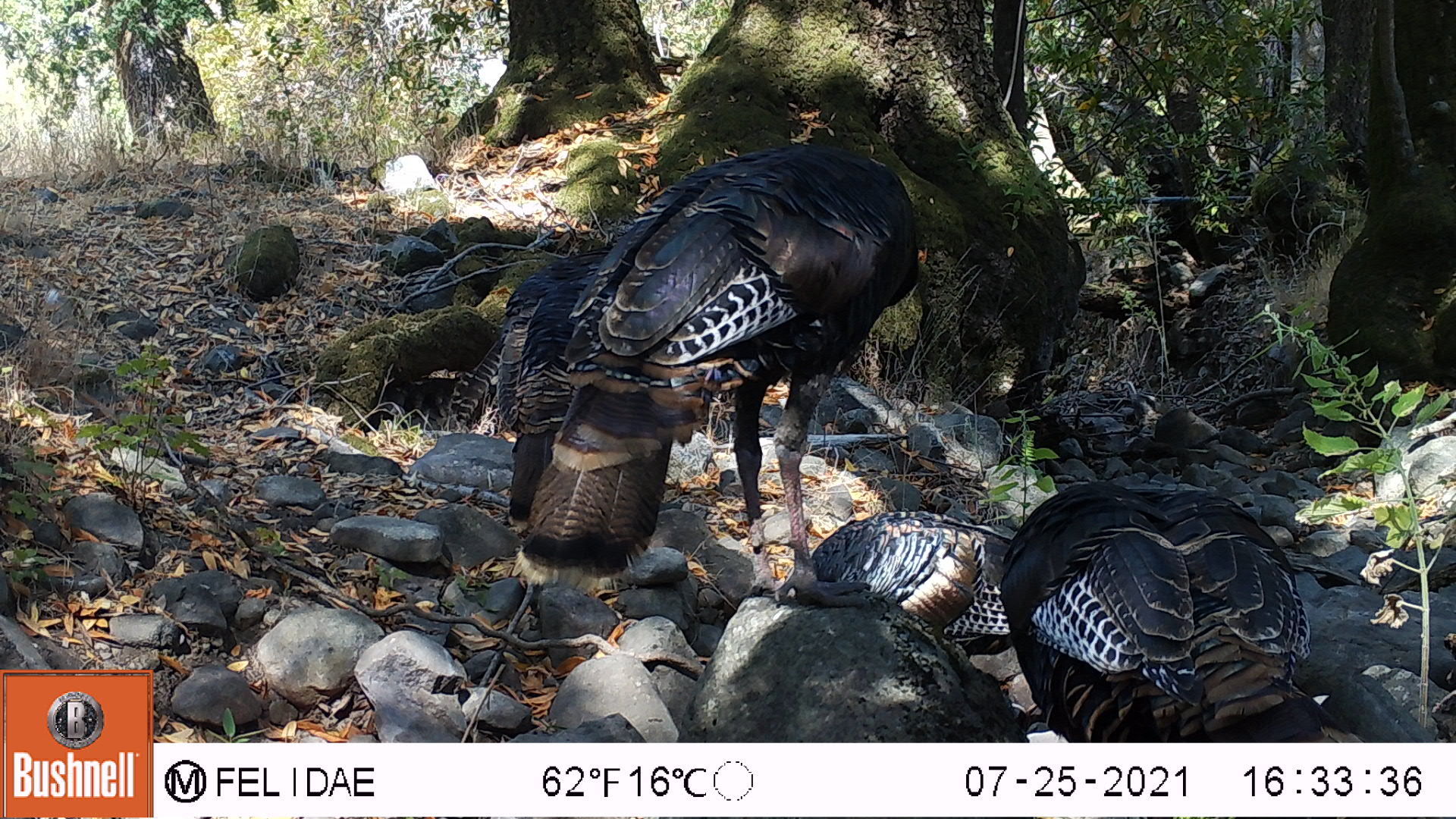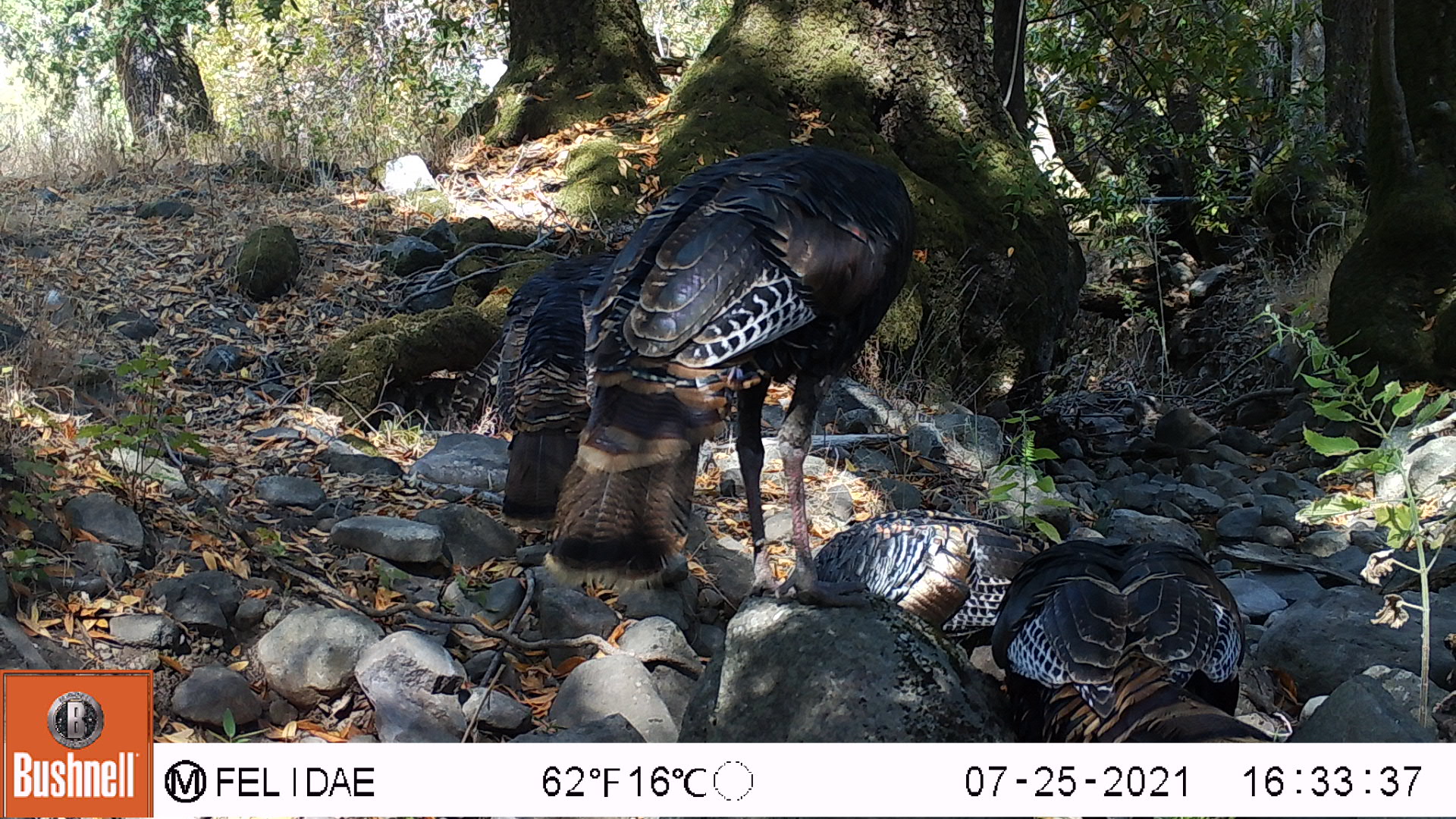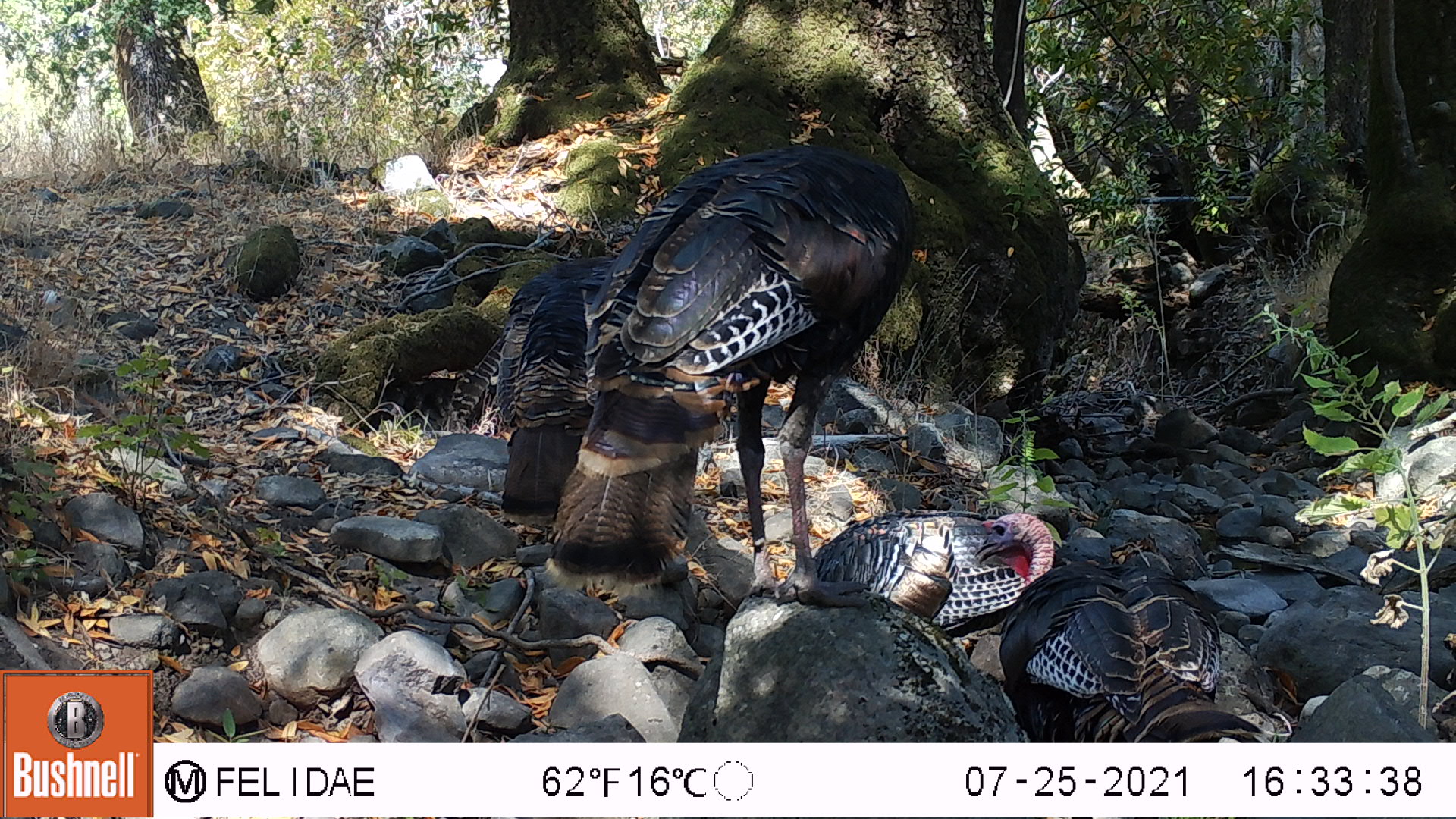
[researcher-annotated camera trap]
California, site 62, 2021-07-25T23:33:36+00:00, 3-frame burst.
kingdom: Animalia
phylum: Chordata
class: Aves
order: Galliformes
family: Phasianidae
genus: Meleagris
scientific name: Meleagris gallopavo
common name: turkey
Turkey (Meleagris gallopavo).